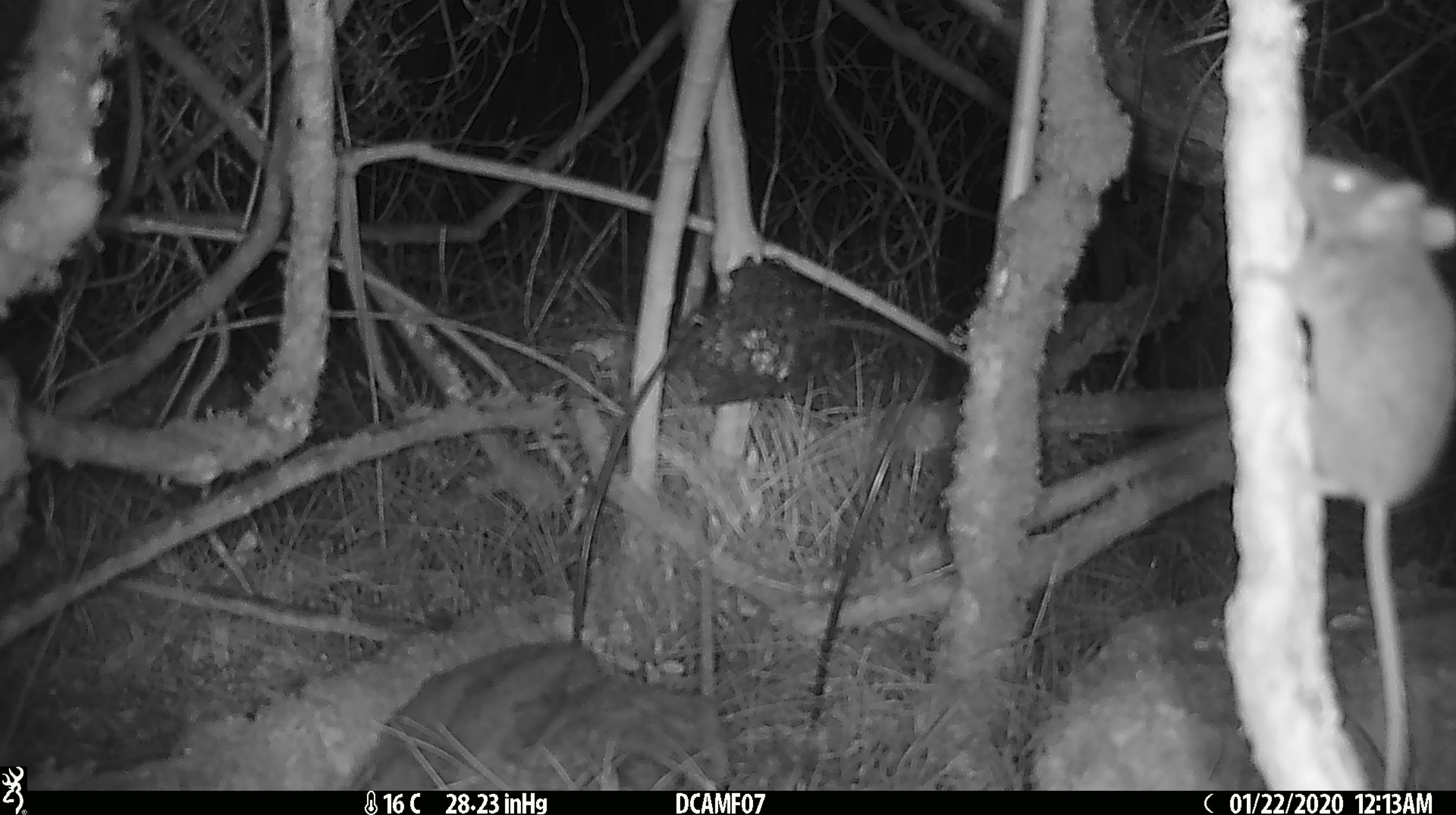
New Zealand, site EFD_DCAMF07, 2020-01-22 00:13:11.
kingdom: Animalia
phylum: Chordata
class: Mammalia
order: Rodentia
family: Muridae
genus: Mus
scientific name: Mus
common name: mouse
Mouse (Mus).